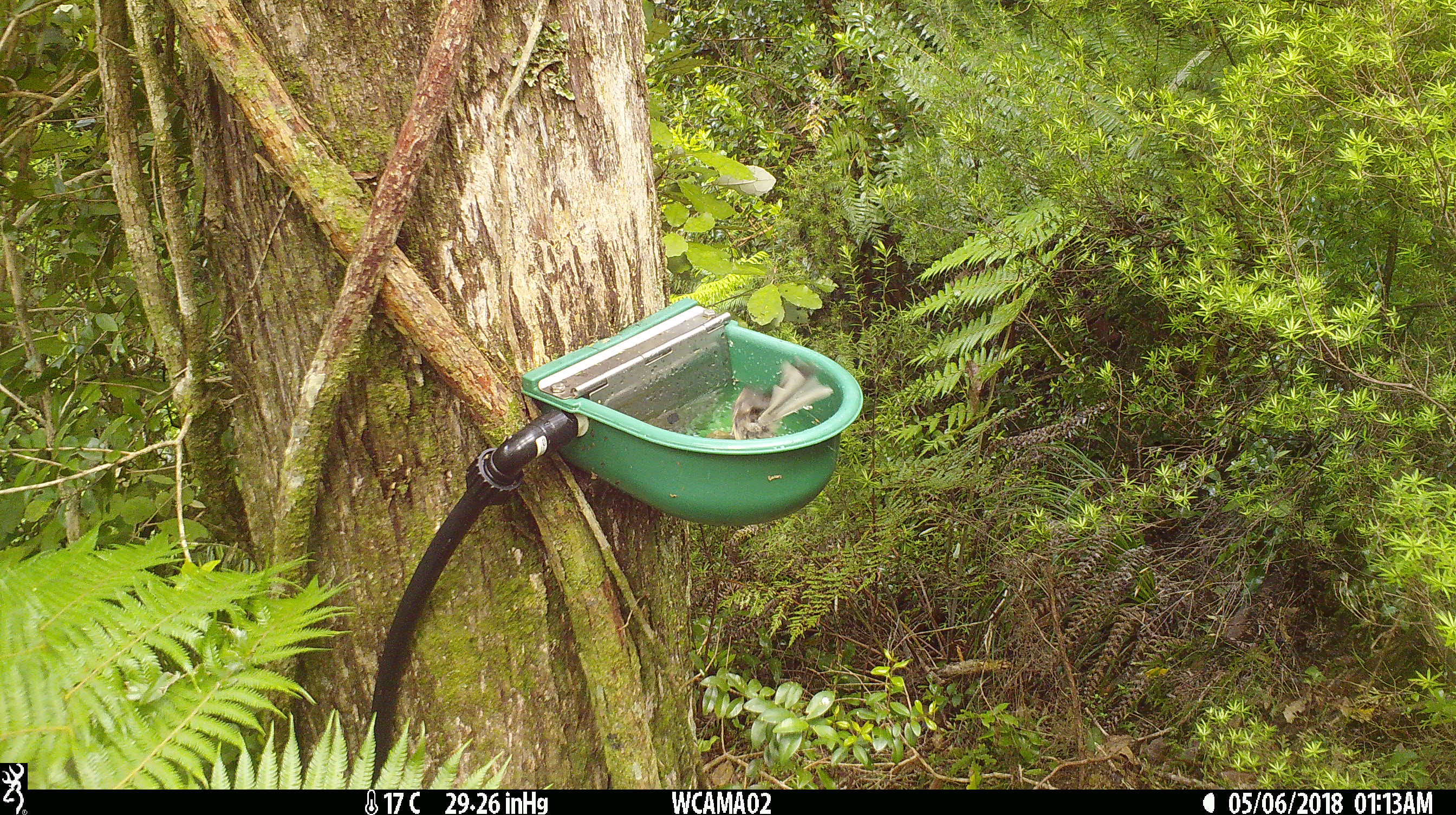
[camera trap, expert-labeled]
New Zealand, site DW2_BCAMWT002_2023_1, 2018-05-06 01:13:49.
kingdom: Animalia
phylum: Chordata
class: Aves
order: Passeriformes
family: Rhipiduridae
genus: Rhipidura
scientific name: Rhipidura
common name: fantails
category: fantail